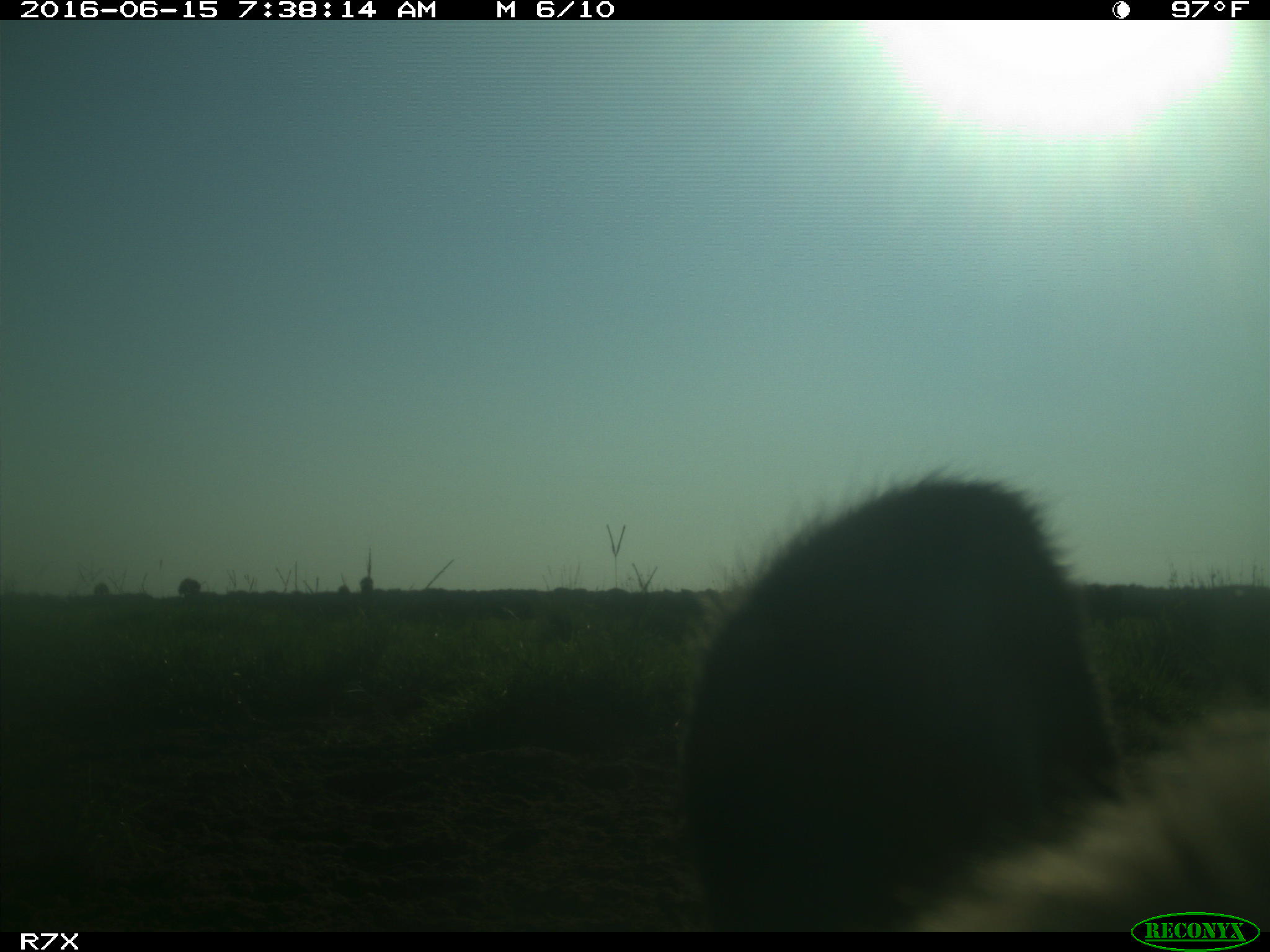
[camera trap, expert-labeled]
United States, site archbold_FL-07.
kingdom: Animalia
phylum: Chordata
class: Mammalia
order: Artiodactyla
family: Bovidae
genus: Bos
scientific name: Bos taurus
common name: domestic cow